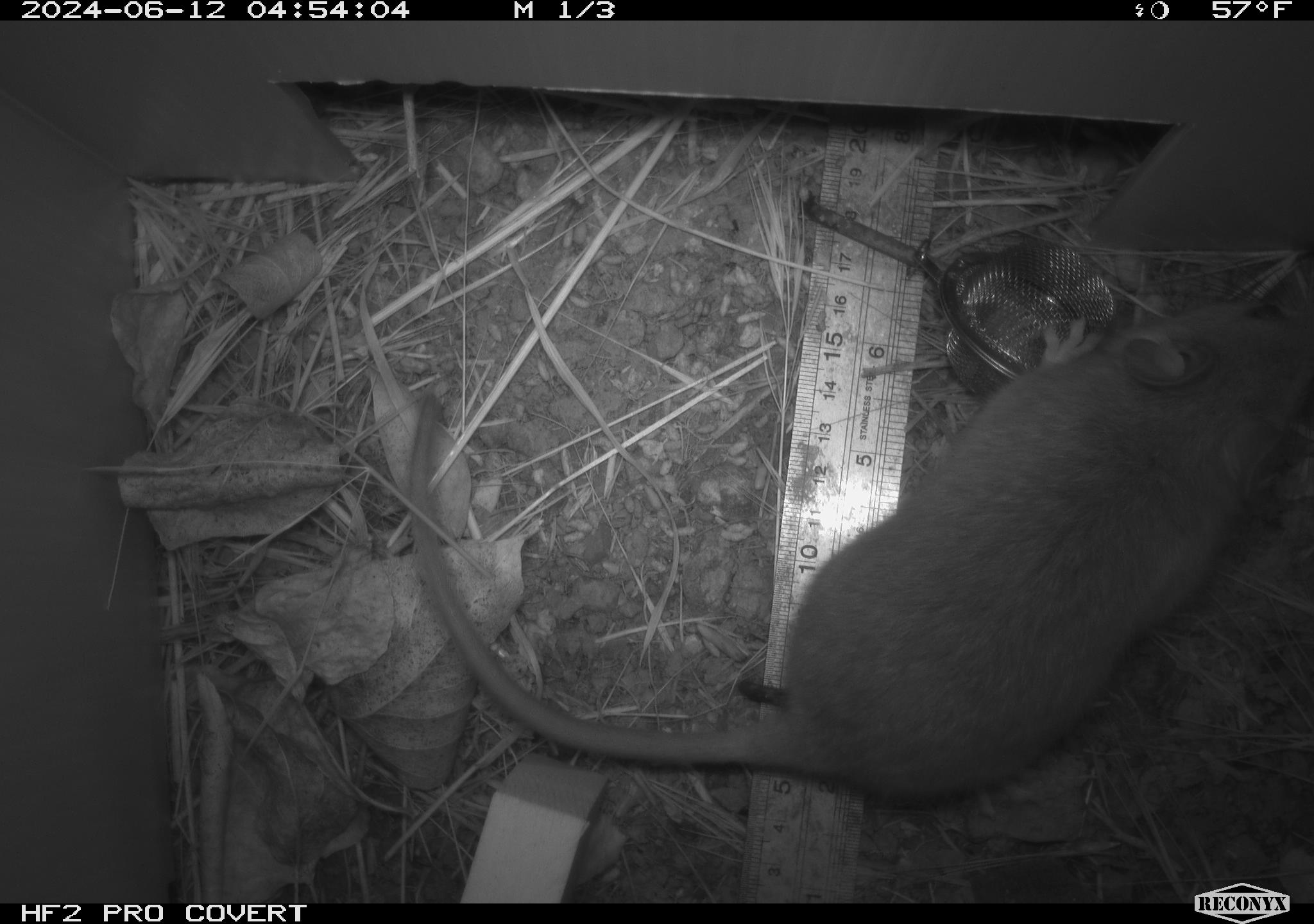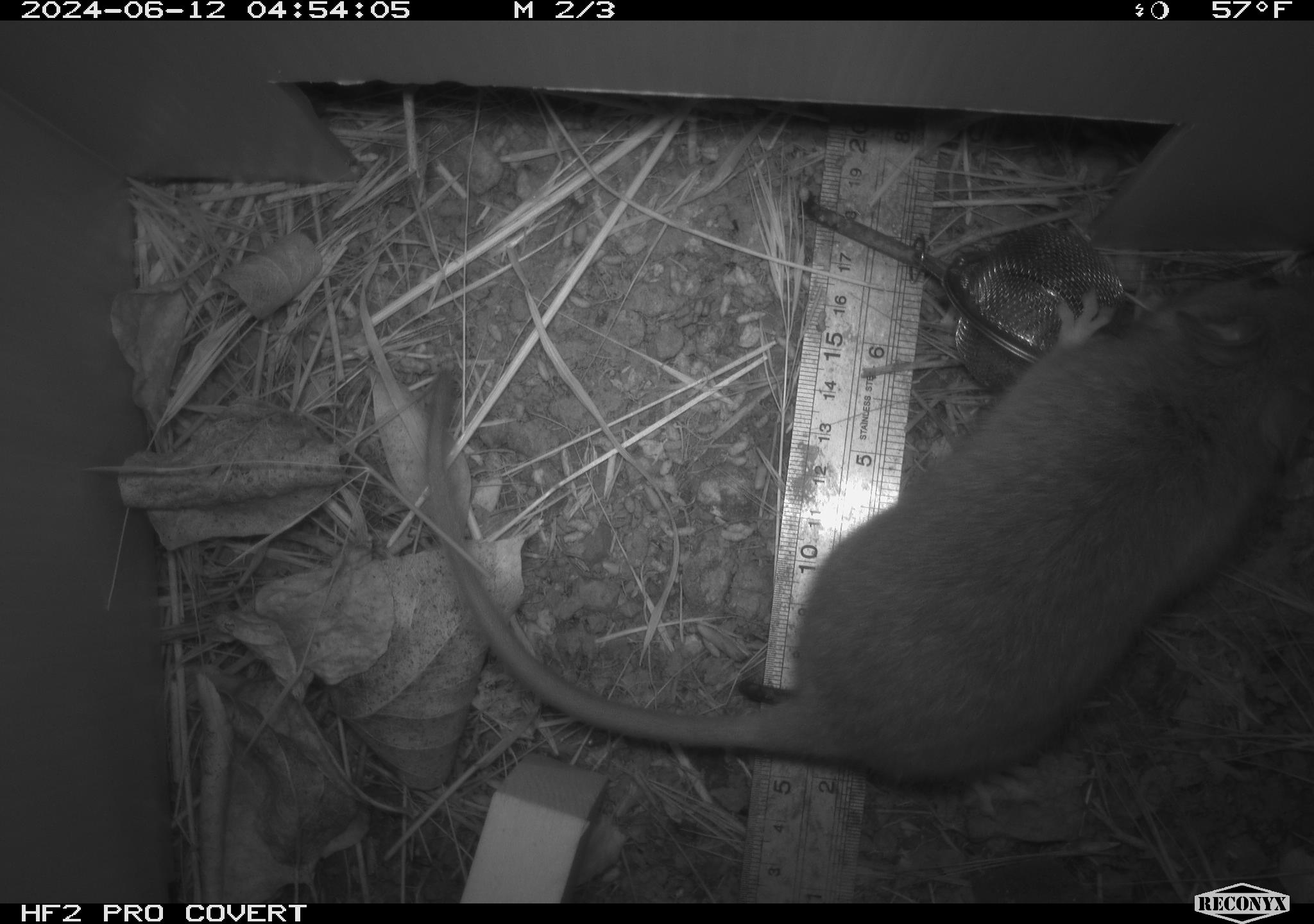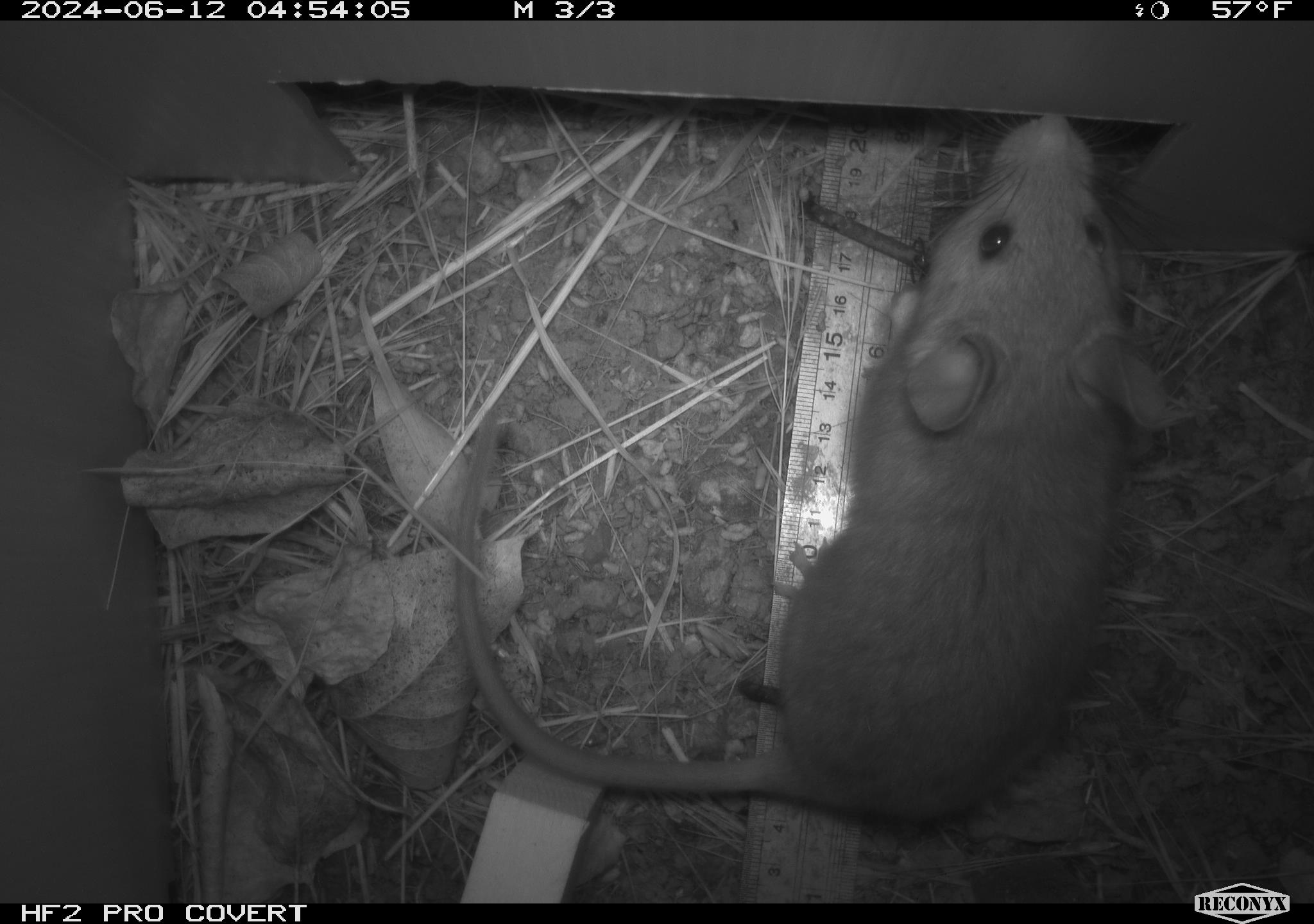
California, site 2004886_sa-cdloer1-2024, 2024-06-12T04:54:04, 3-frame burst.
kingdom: Animalia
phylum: Chordata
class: Mammalia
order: Rodentia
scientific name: Rodentia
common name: woodrat or rat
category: woodrat or rat species